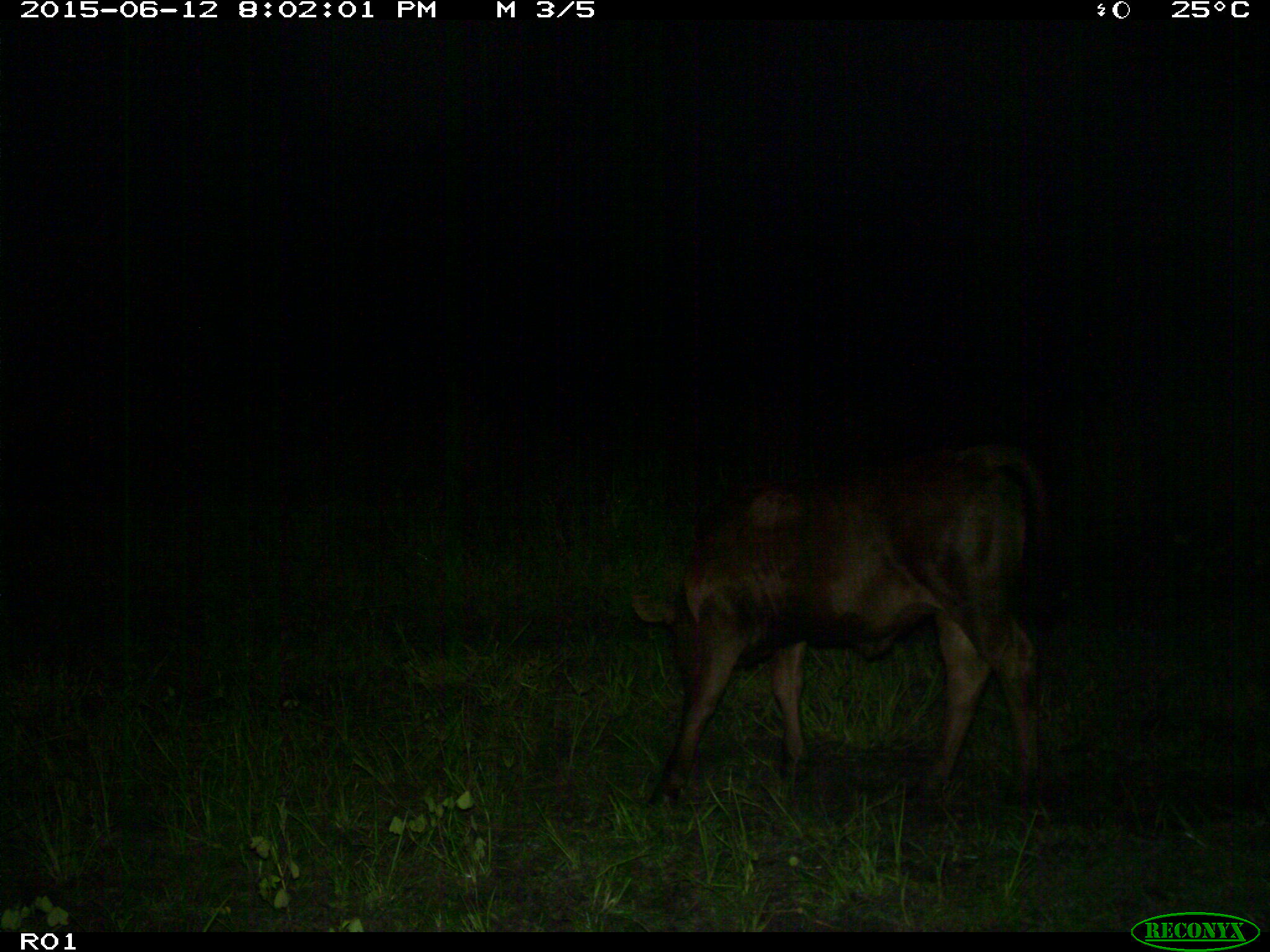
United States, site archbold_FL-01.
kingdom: Animalia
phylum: Chordata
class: Mammalia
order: Artiodactyla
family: Bovidae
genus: Bos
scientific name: Bos taurus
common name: domestic cow